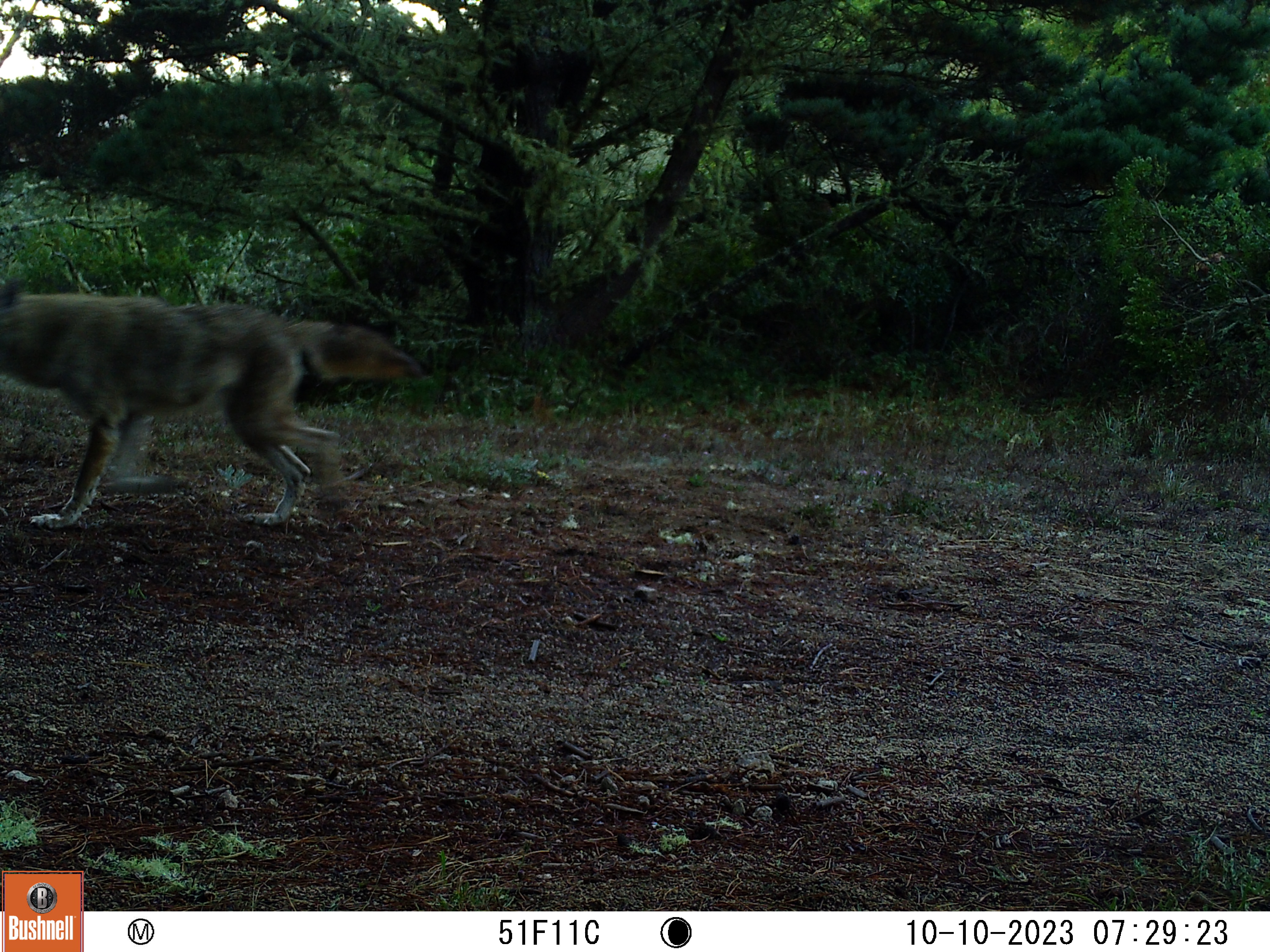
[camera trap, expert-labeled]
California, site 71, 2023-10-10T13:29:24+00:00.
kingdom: Animalia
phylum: Chordata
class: Mammalia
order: Carnivora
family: Canidae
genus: Canis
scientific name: Canis latrans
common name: coyote